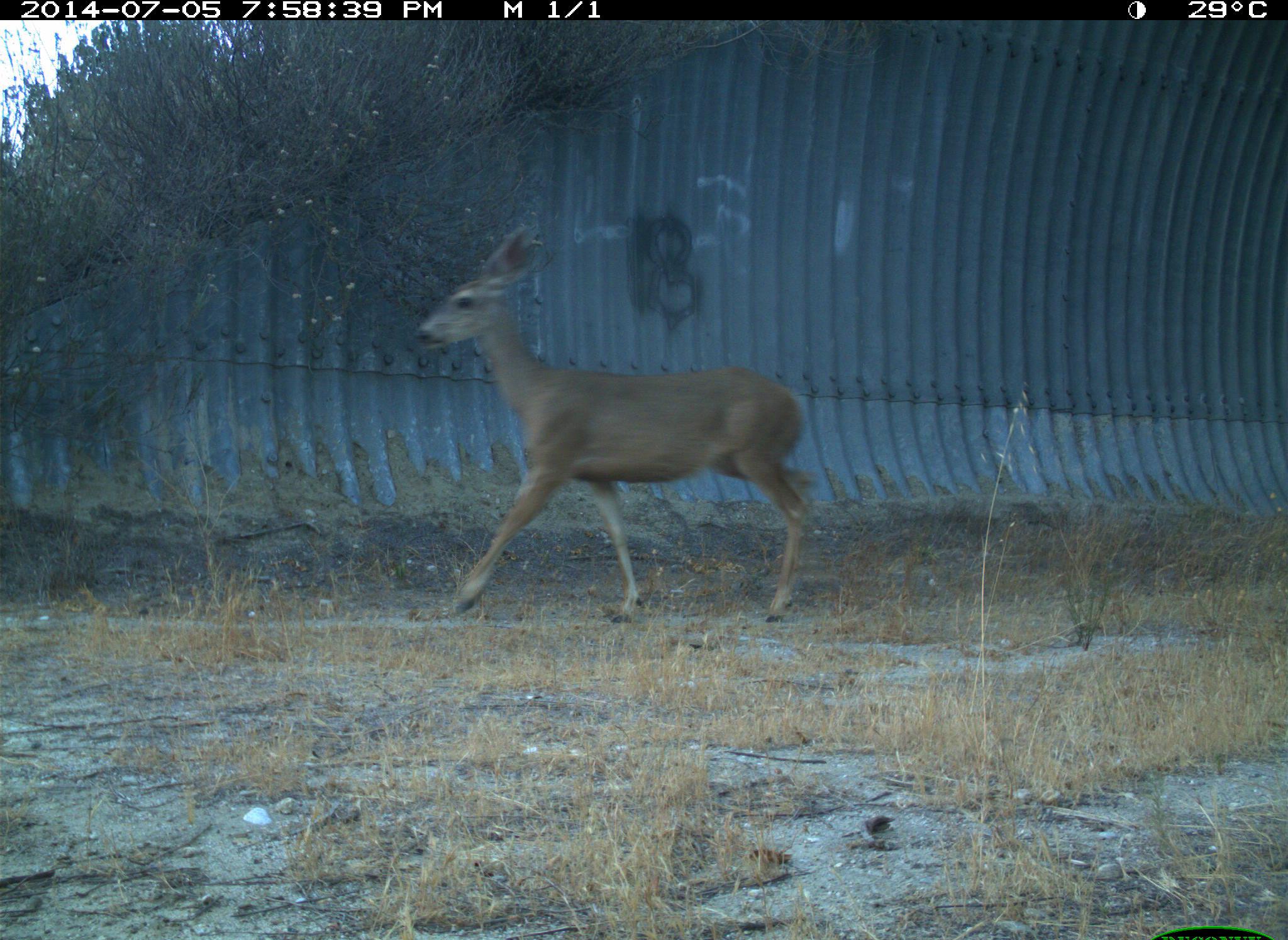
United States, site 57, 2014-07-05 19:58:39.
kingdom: Animalia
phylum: Chordata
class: Mammalia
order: Artiodactyla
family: Cervidae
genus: Odocoileus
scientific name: Odocoileus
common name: deer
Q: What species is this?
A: Deer (Odocoileus).